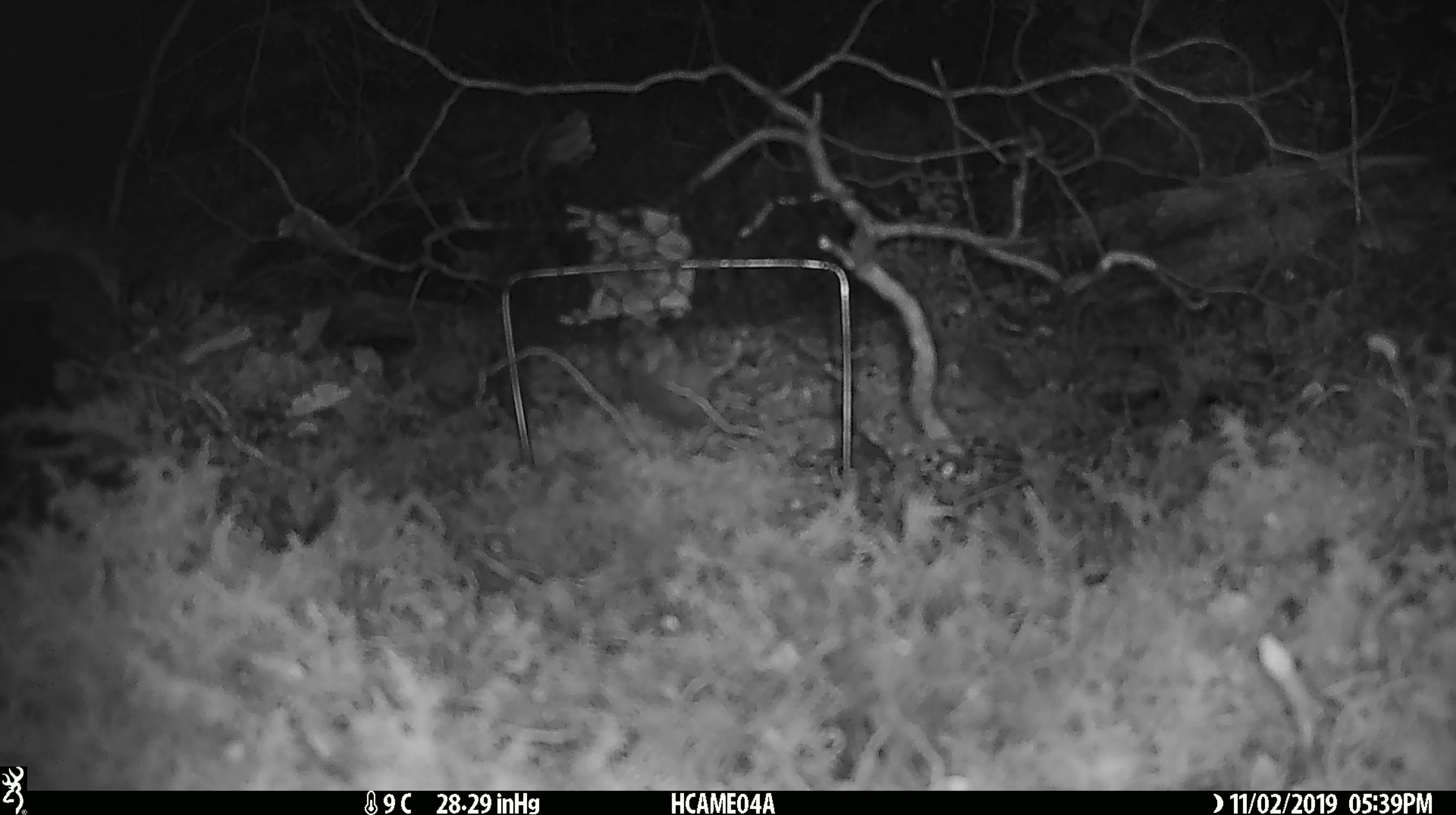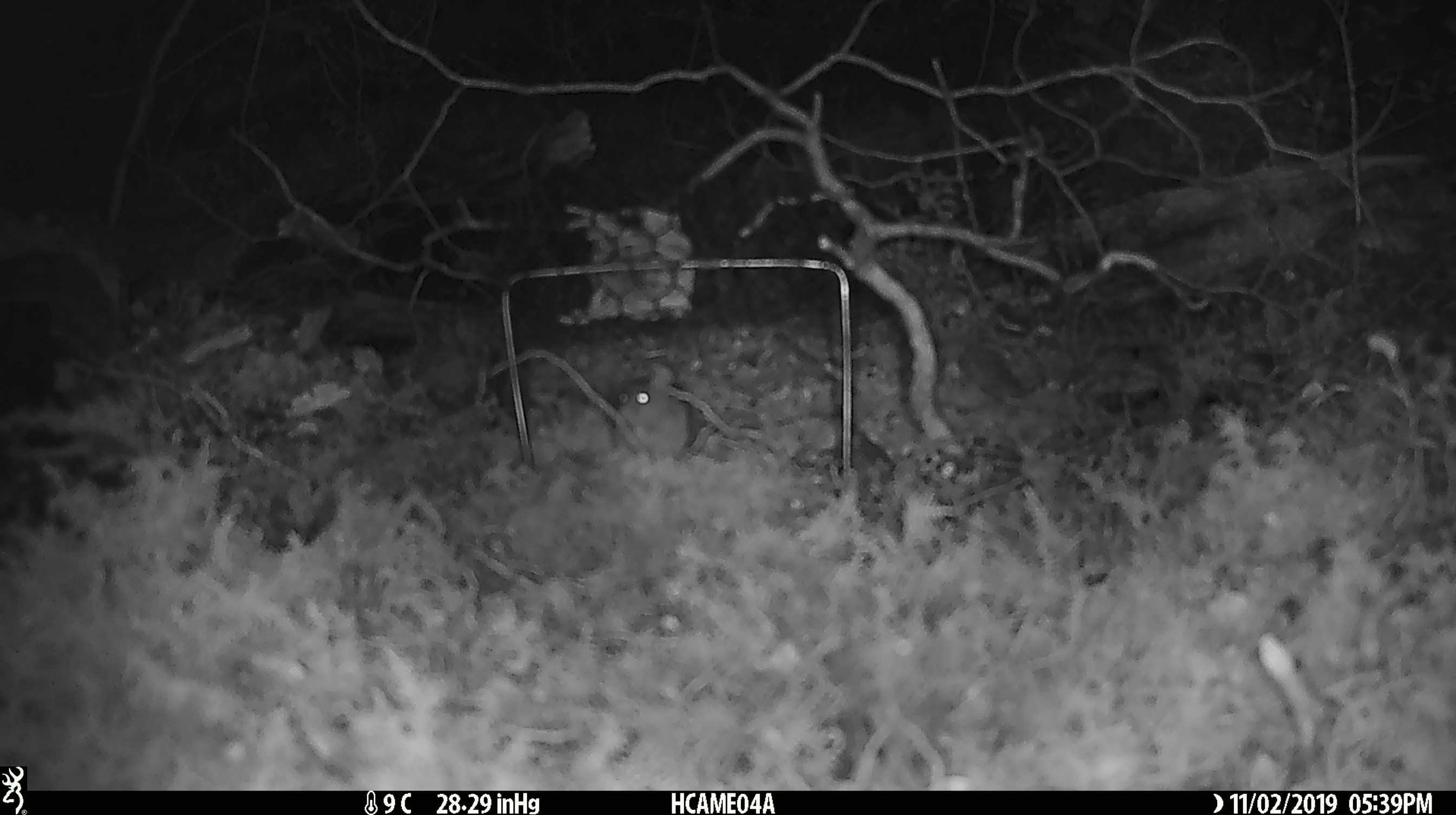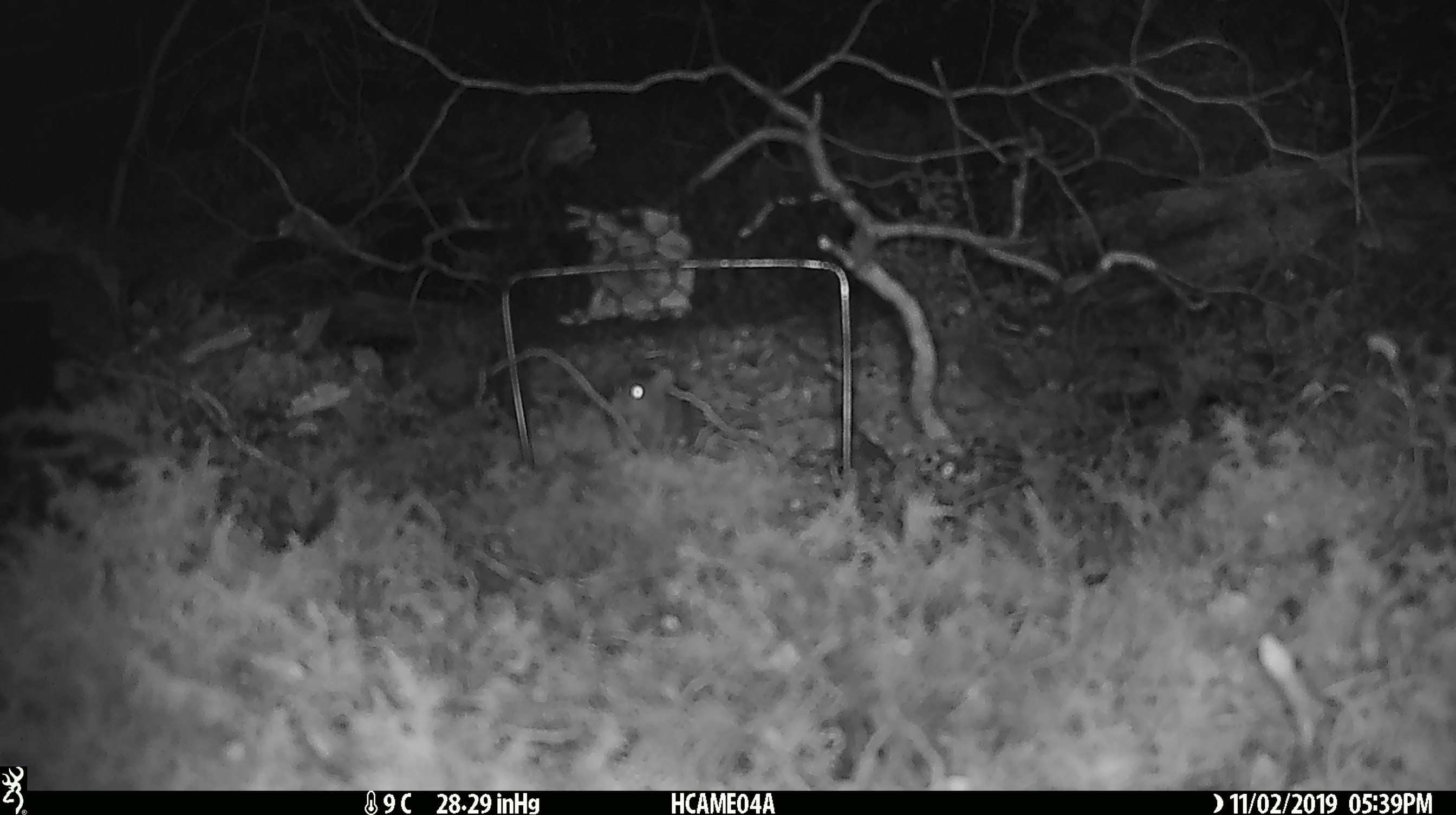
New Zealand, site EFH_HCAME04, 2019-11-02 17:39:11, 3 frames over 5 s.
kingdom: Animalia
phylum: Chordata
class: Mammalia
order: Rodentia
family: Muridae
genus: Mus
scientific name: Mus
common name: mouse